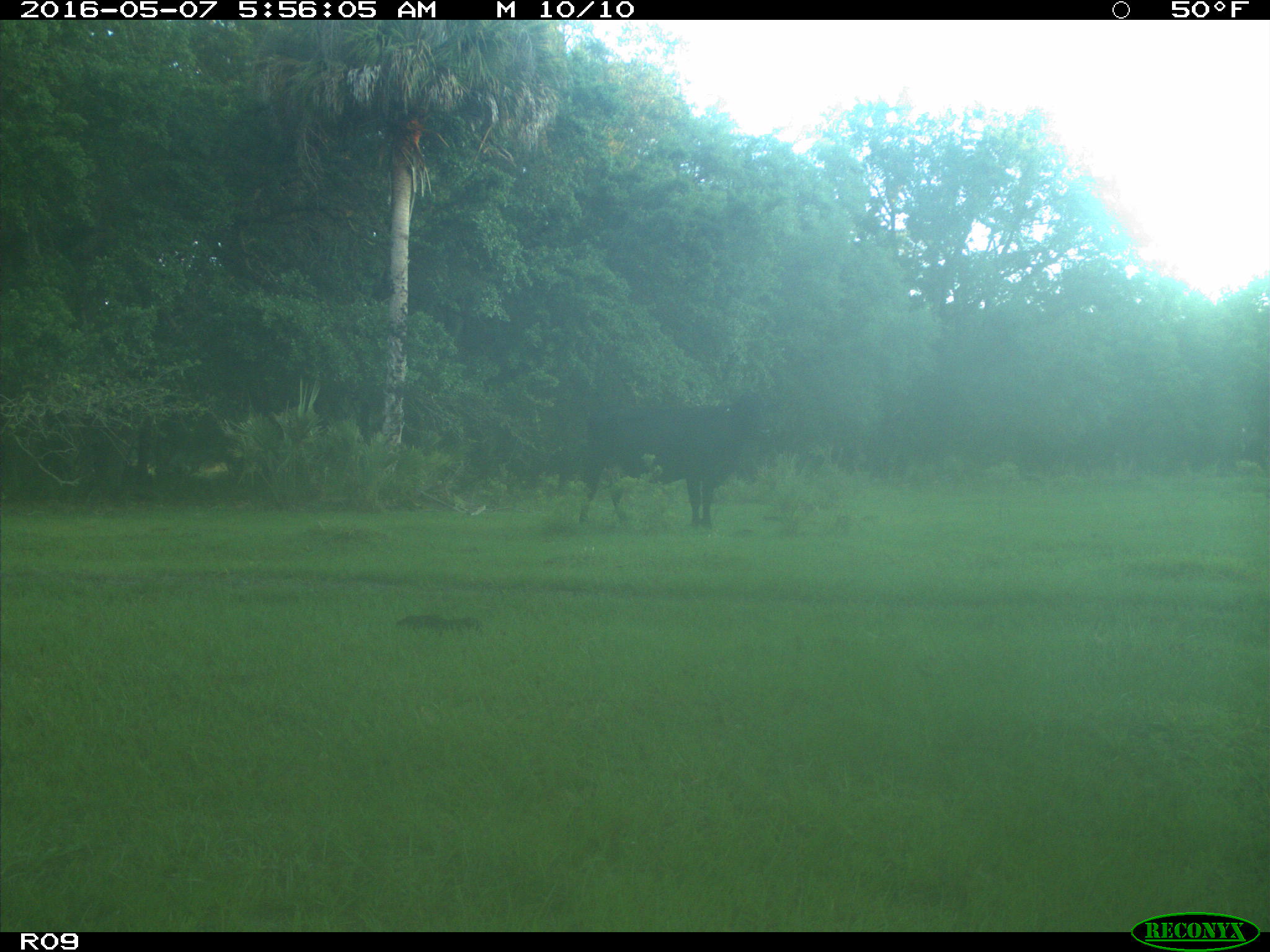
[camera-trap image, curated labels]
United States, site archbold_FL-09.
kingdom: Animalia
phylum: Chordata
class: Mammalia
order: Artiodactyla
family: Bovidae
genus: Bos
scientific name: Bos taurus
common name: domestic cow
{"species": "Bos taurus (domestic cow)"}